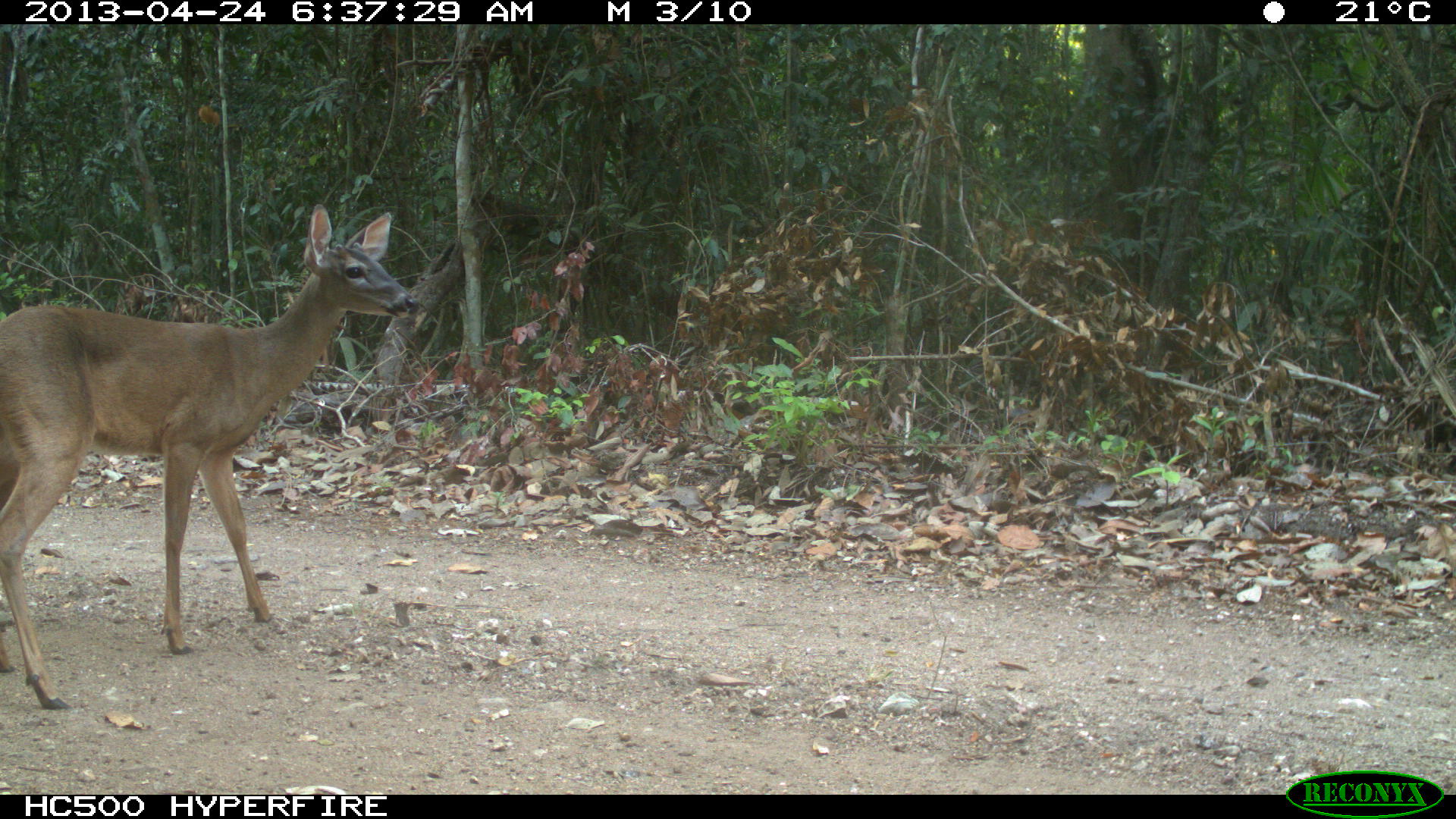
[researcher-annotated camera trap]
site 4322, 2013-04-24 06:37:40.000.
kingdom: Animalia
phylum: Chordata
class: Mammalia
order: Artiodactyla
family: Cervidae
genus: Odocoileus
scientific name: Odocoileus virginianus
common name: white-tailed deer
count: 1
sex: female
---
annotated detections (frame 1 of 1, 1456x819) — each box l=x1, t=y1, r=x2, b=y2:
odocoileus virginianus: l=0, t=202, r=420, b=709